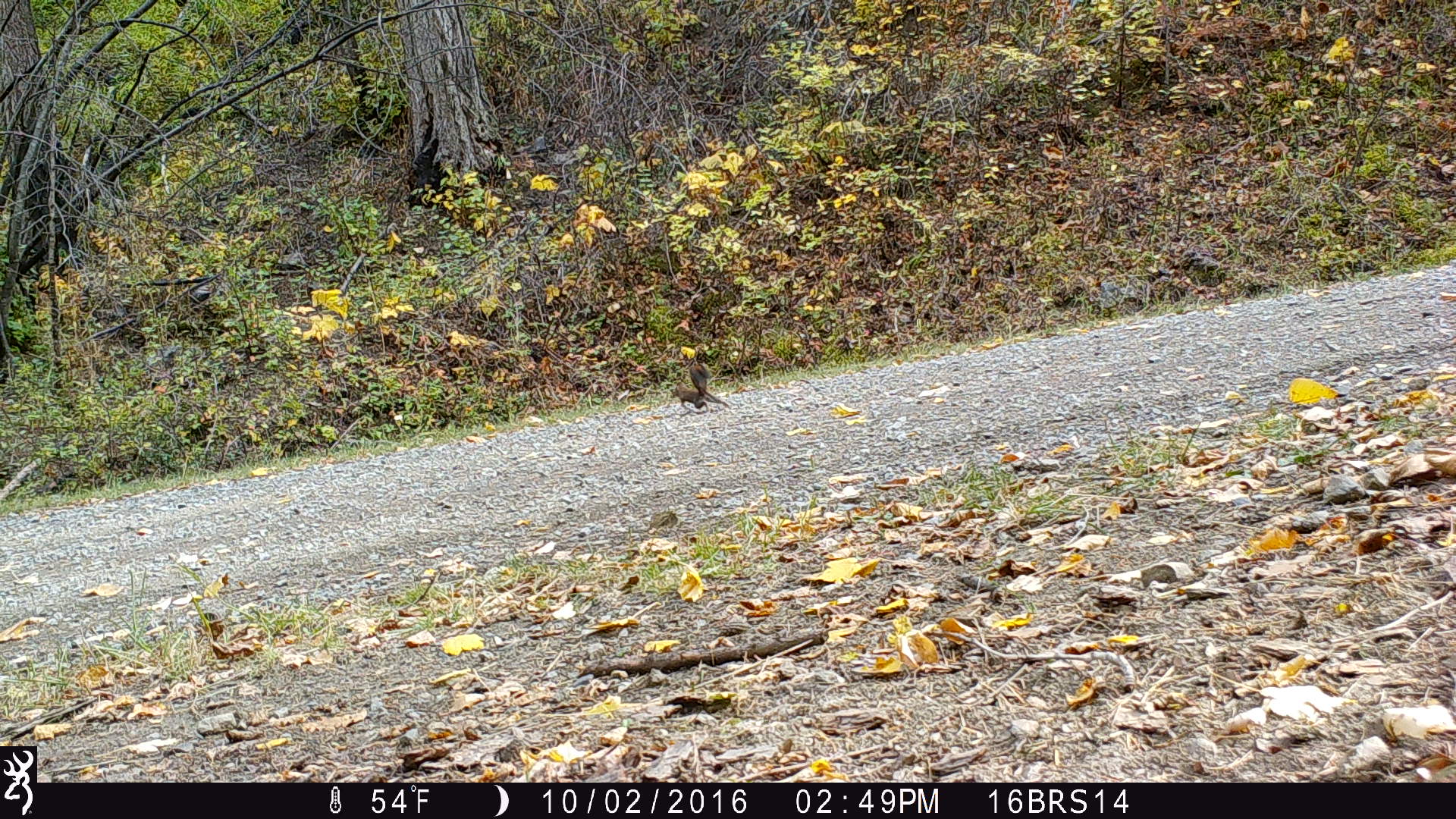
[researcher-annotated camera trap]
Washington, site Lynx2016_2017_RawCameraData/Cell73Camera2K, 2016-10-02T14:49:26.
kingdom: Animalia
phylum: Chordata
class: Mammalia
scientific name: Mammalia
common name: small mammal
Small mammal (Mammalia). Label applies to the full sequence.